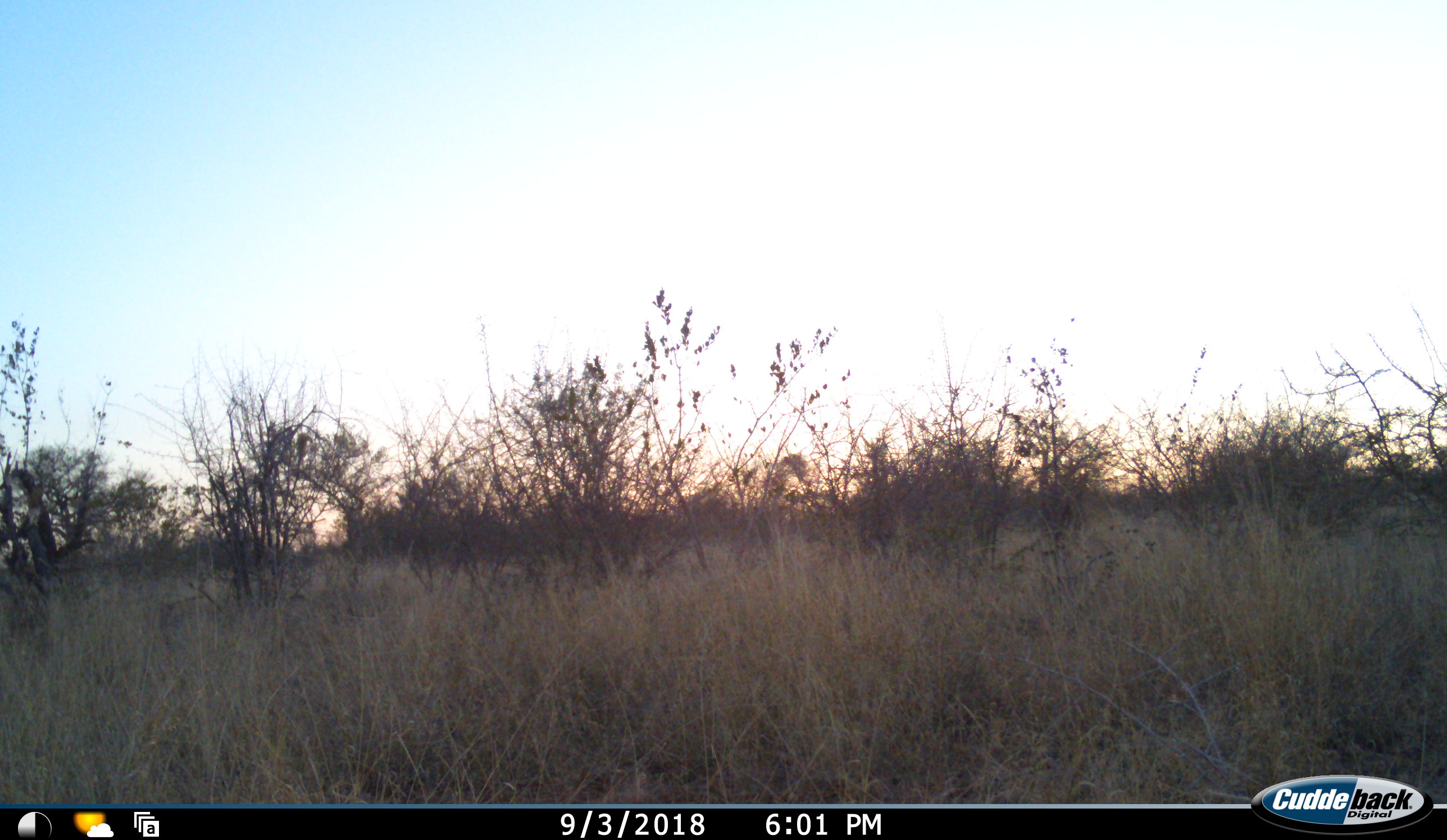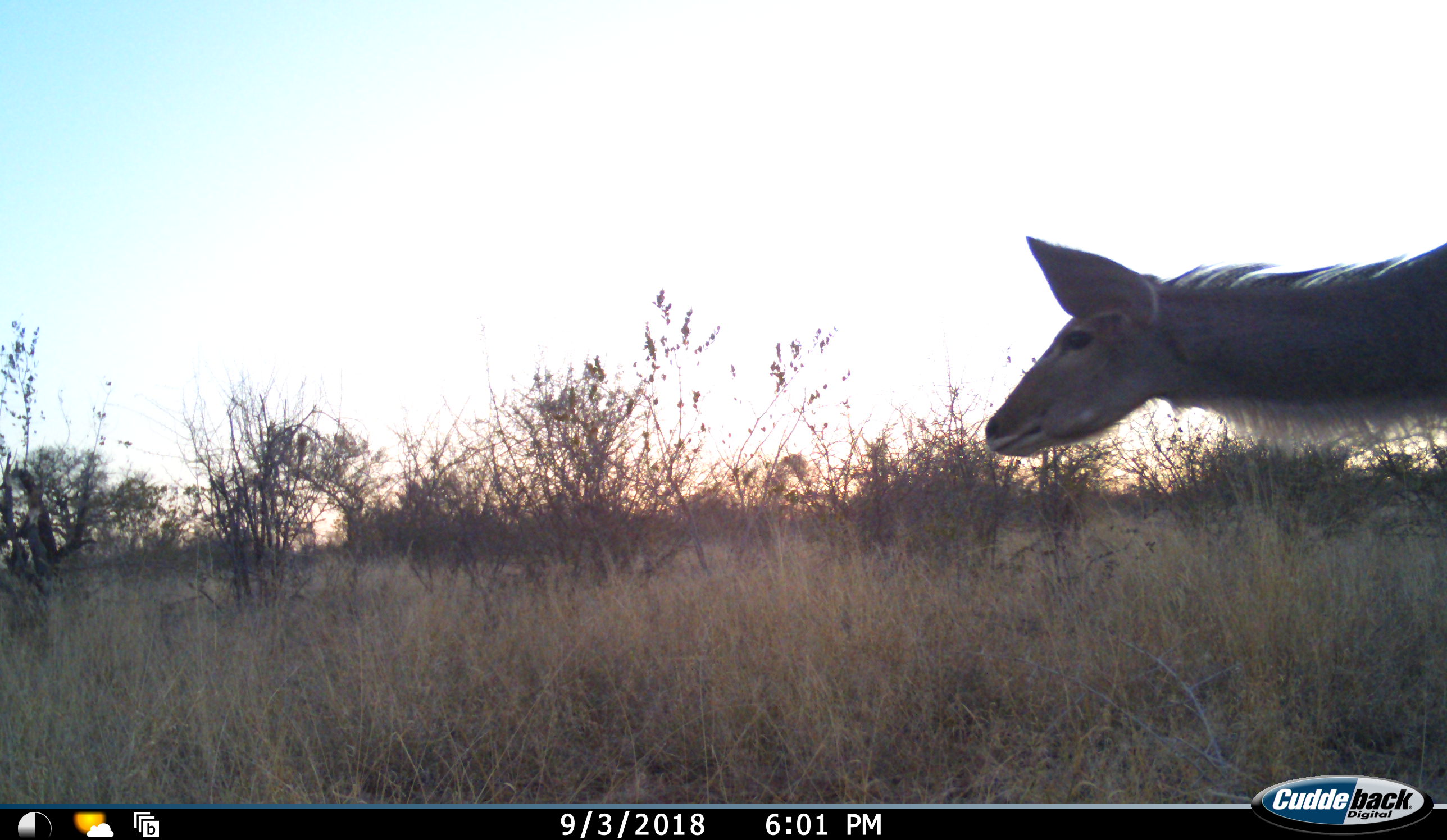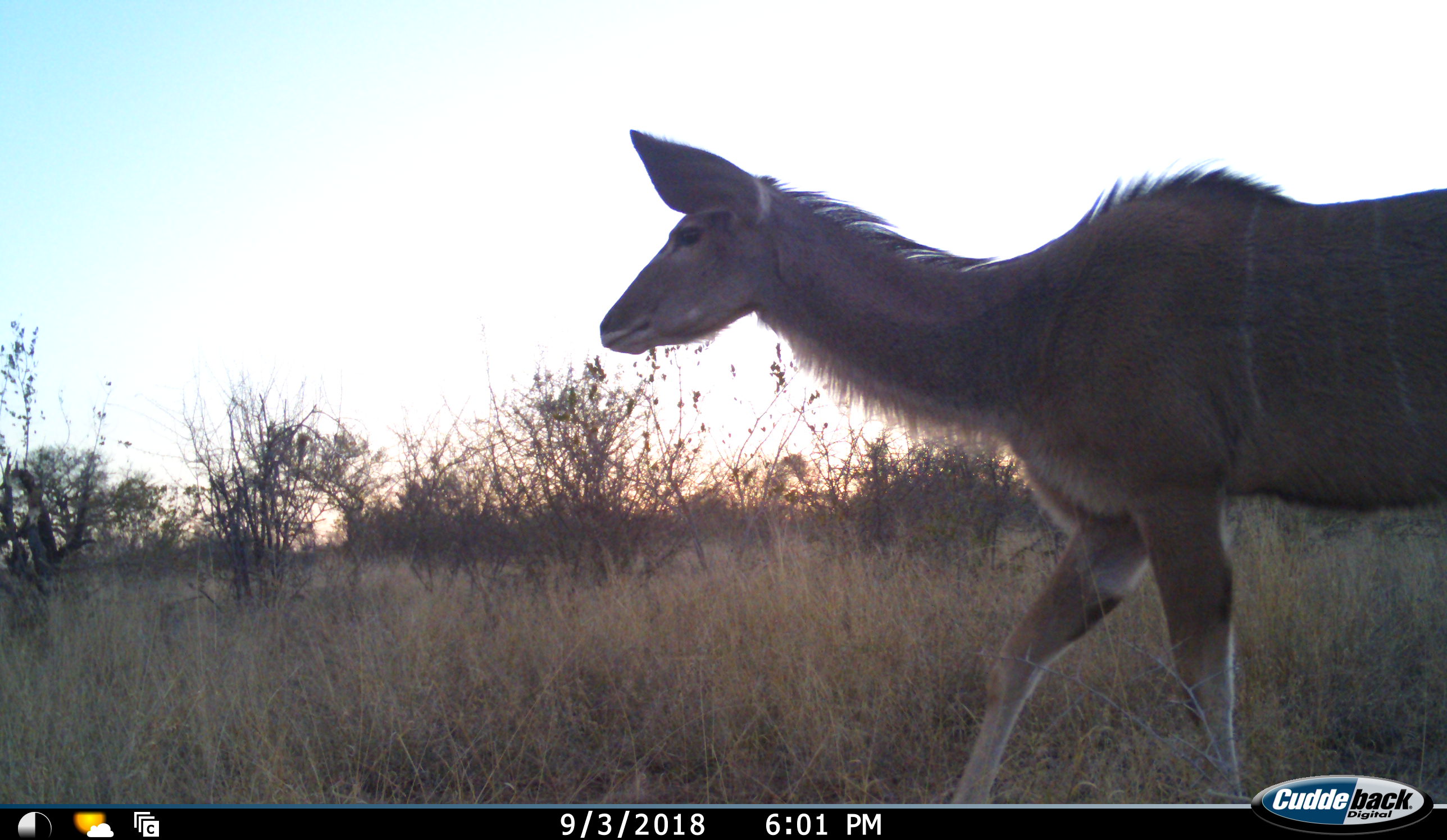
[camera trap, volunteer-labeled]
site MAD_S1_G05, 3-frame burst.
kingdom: Animalia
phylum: Chordata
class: Mammalia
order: Artiodactyla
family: Bovidae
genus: Tragelaphus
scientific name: Tragelaphus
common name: kudu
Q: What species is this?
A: Kudu (Tragelaphus).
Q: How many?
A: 1.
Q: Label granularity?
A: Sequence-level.